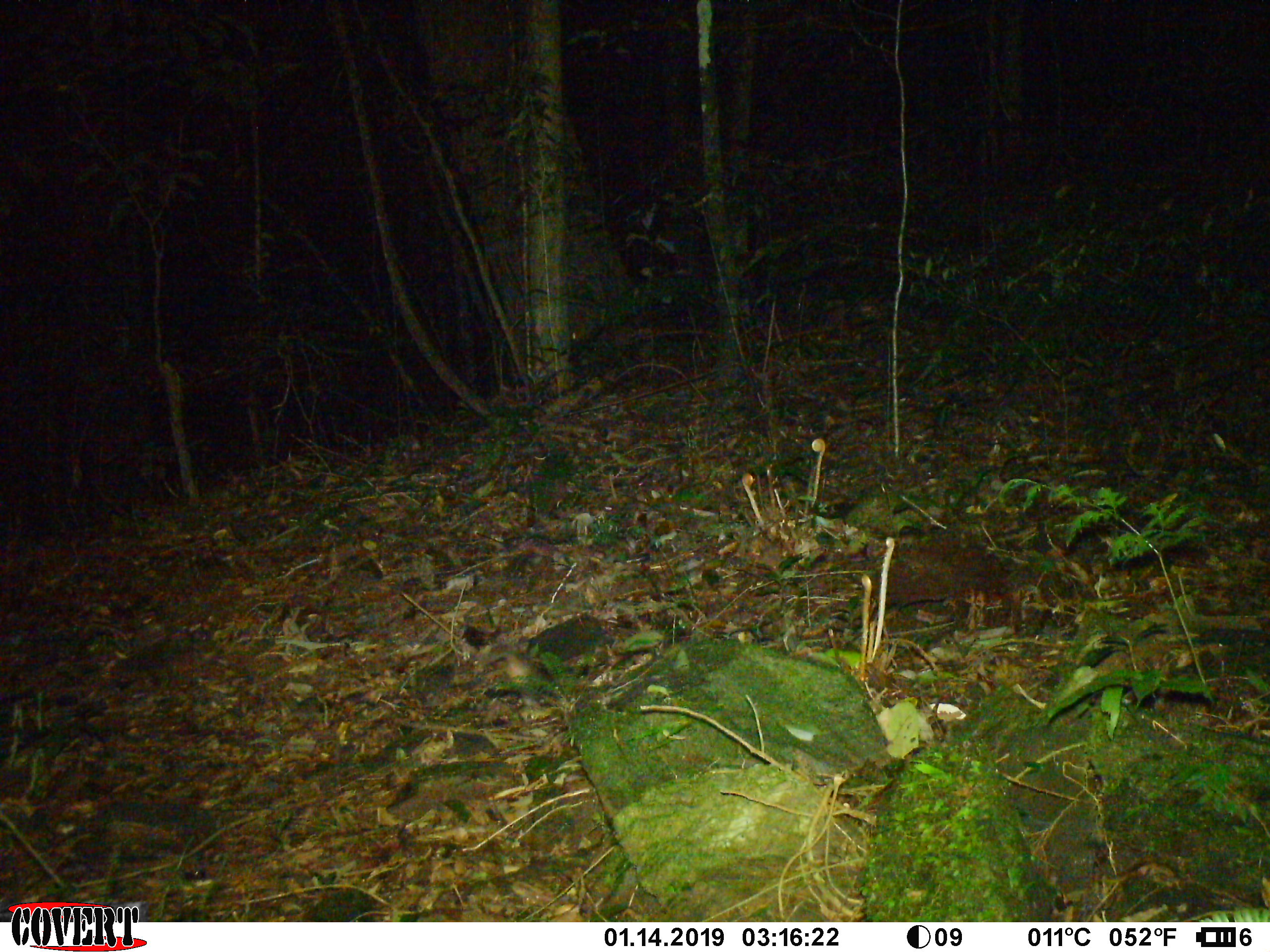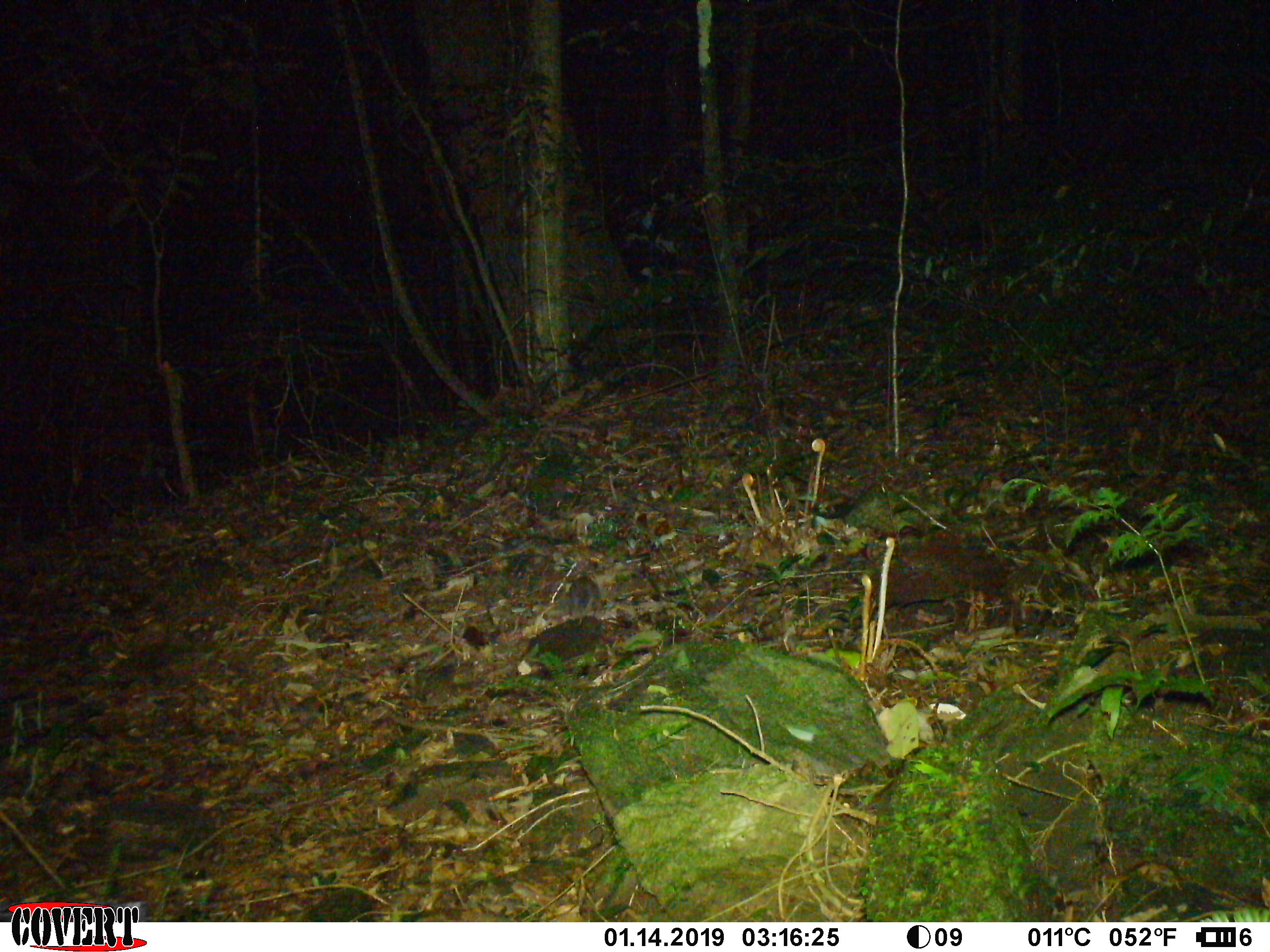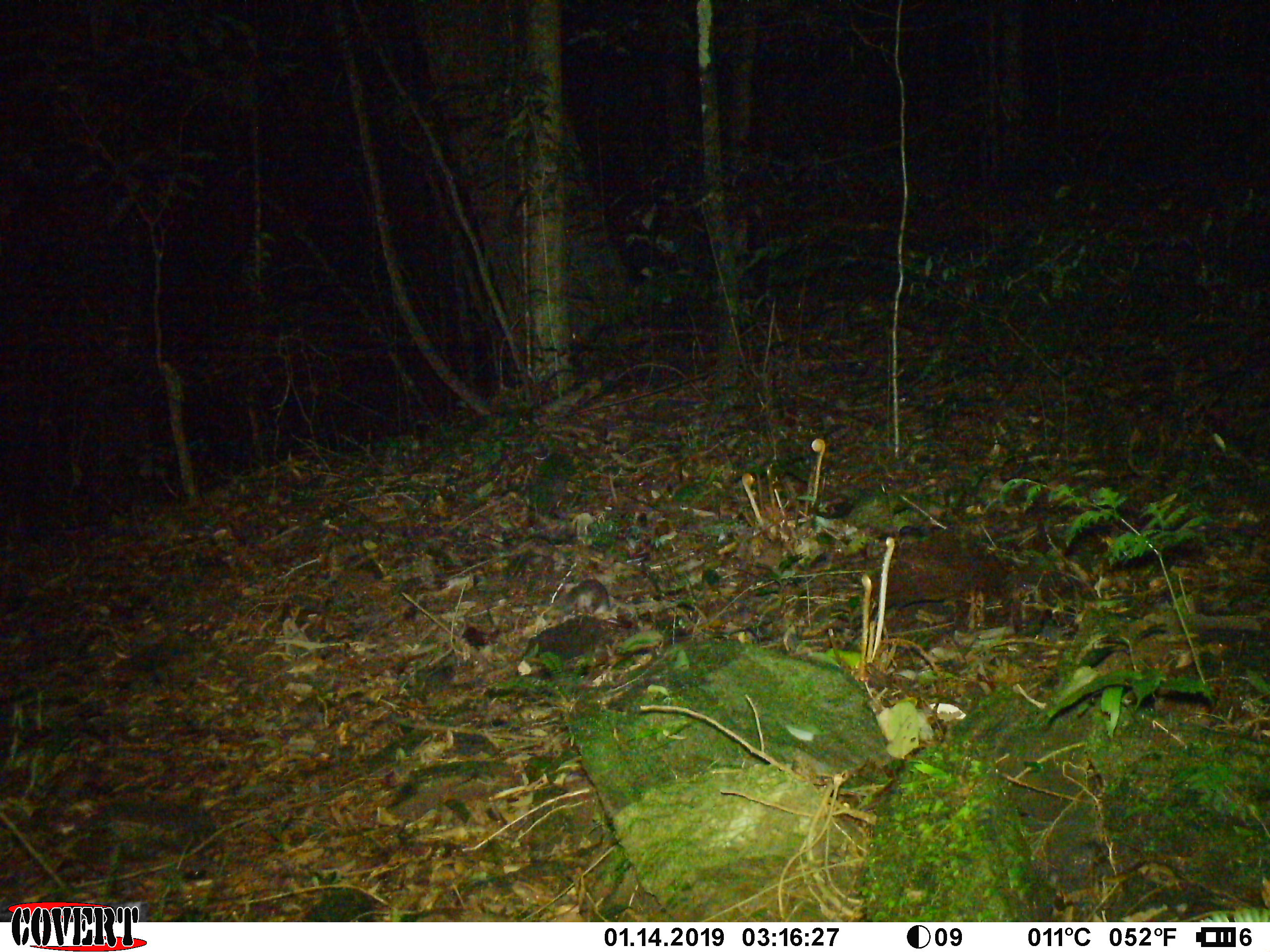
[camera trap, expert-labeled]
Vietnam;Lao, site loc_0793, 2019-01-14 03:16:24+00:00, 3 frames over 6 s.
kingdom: Animalia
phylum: Chordata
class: Mammalia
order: Carnivora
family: Mustelidae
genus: Melogale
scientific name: Melogale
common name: ferret badger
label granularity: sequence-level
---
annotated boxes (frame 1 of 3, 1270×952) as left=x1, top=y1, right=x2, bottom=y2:
ferret badger: left=481, top=639, right=546, bottom=706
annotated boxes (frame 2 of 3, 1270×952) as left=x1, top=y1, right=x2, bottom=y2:
ferret badger: left=567, top=575, right=600, bottom=621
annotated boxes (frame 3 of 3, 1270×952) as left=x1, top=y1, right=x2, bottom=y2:
ferret badger: left=561, top=578, right=609, bottom=614